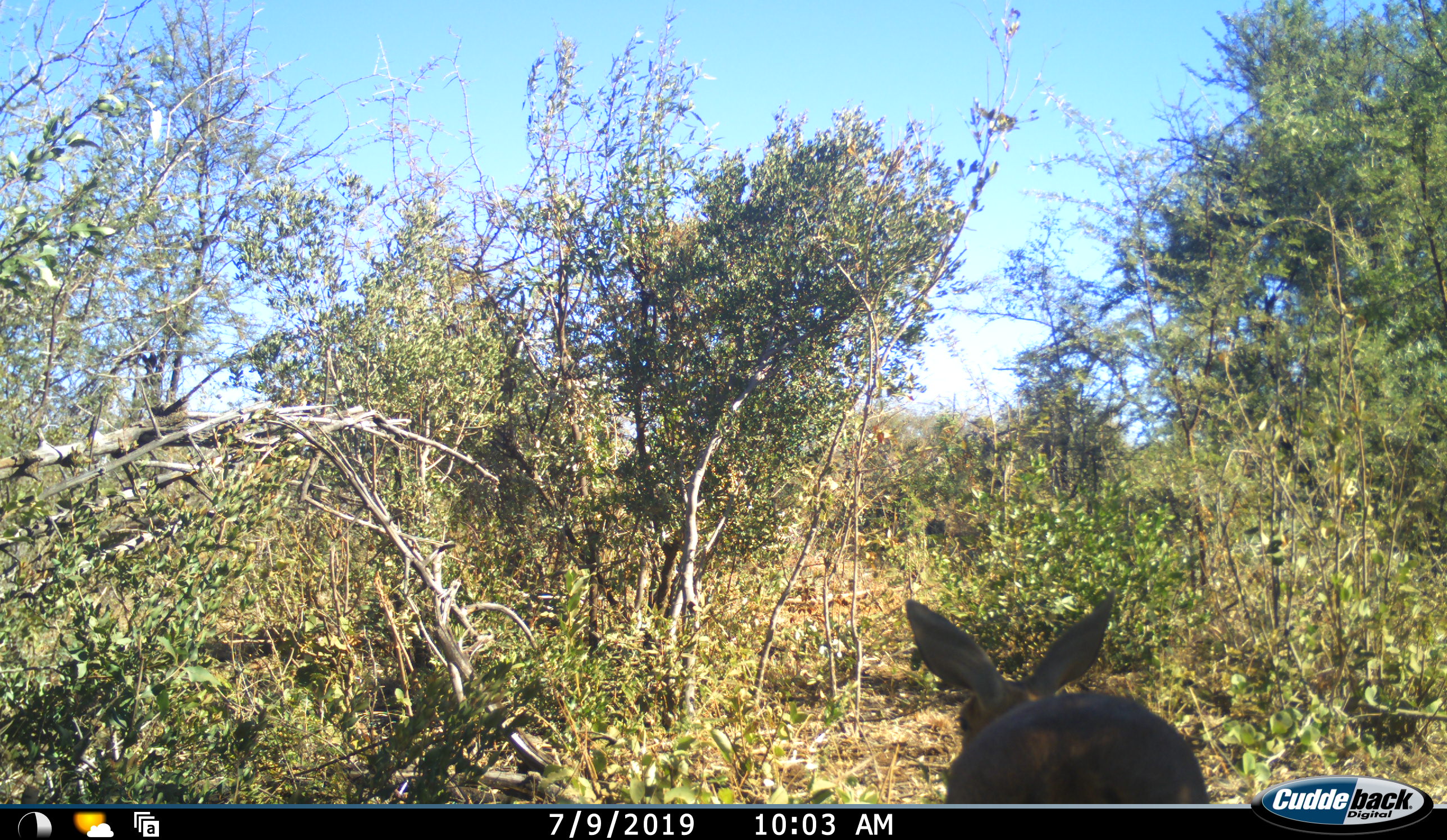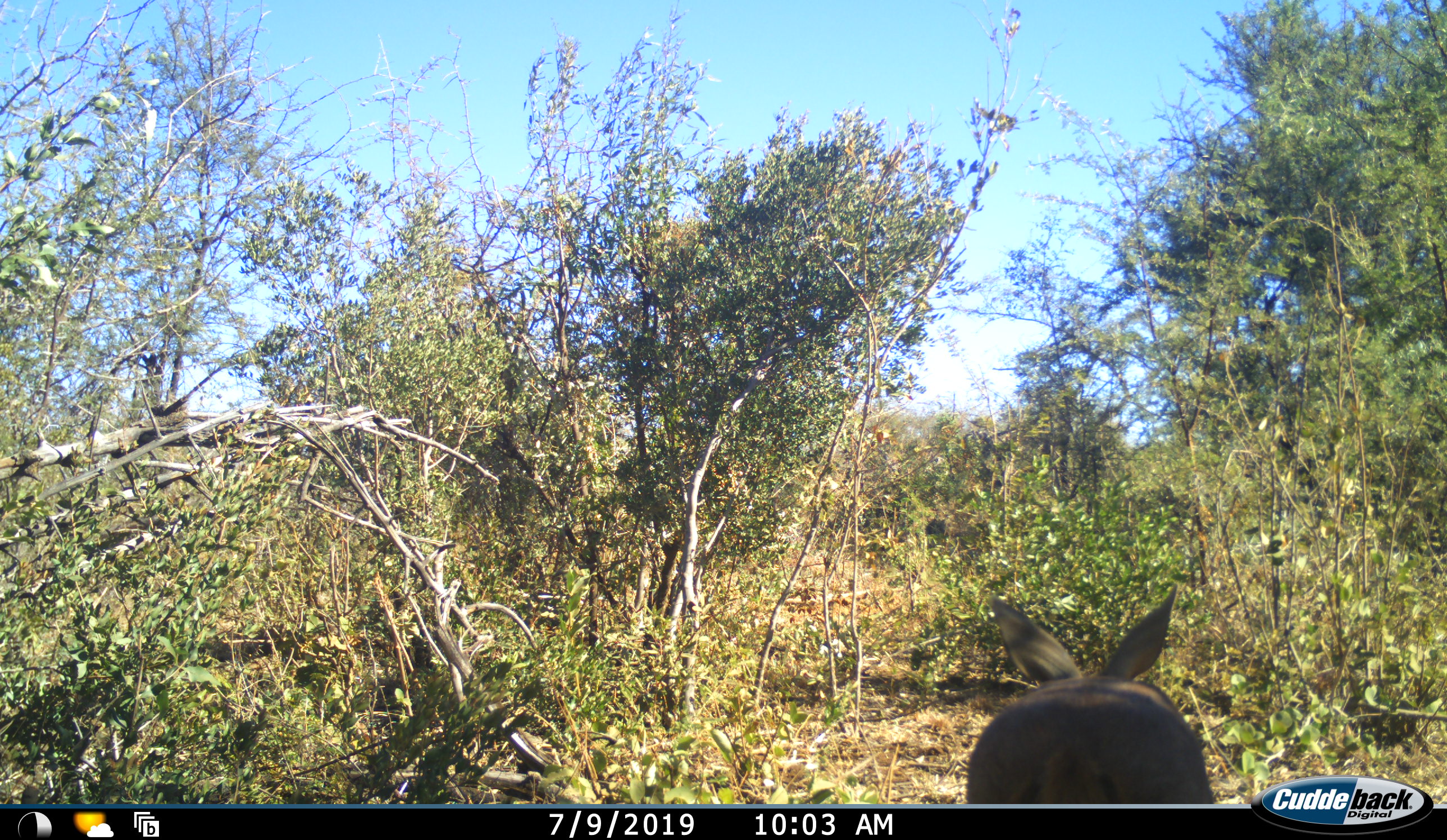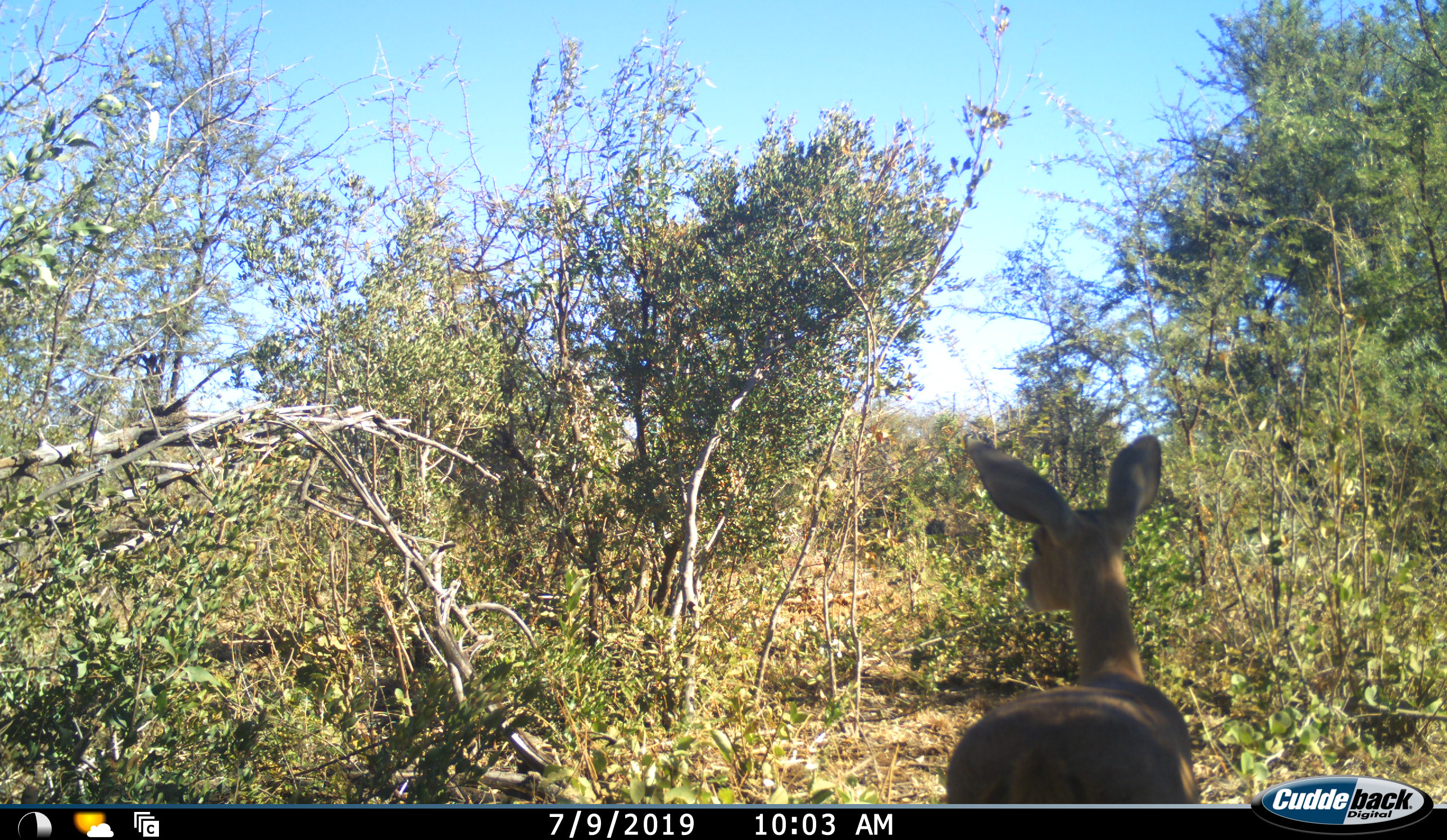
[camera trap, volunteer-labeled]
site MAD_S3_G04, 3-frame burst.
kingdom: Animalia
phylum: Chordata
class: Mammalia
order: Artiodactyla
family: Bovidae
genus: Aepyceros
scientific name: Aepyceros melampus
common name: impala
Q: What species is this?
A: Impala (Aepyceros melampus).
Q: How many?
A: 1.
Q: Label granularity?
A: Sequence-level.